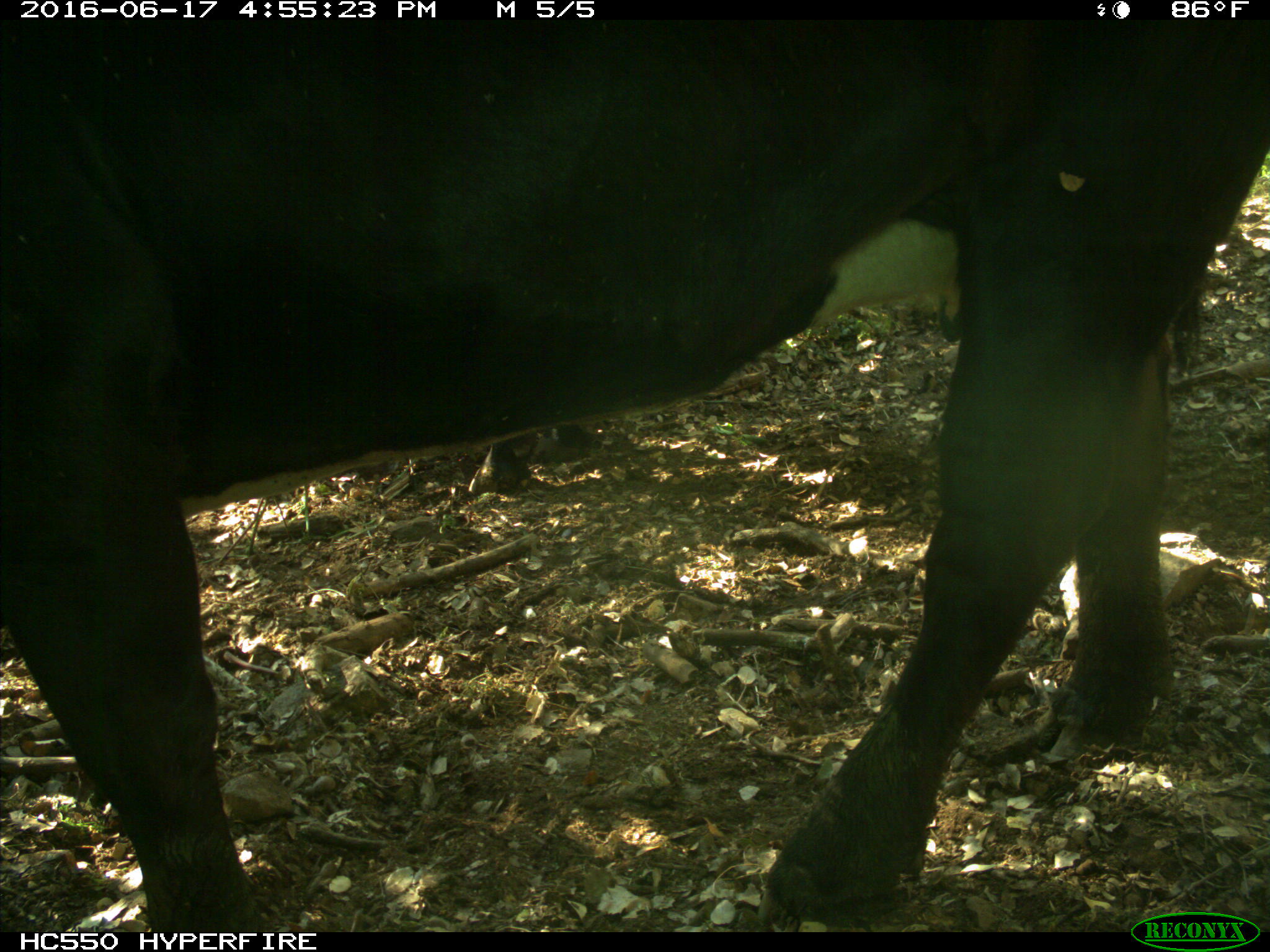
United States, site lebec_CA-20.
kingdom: Animalia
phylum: Chordata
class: Mammalia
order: Artiodactyla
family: Bovidae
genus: Bos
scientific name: Bos taurus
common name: domestic cow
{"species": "Bos taurus (domestic cow)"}